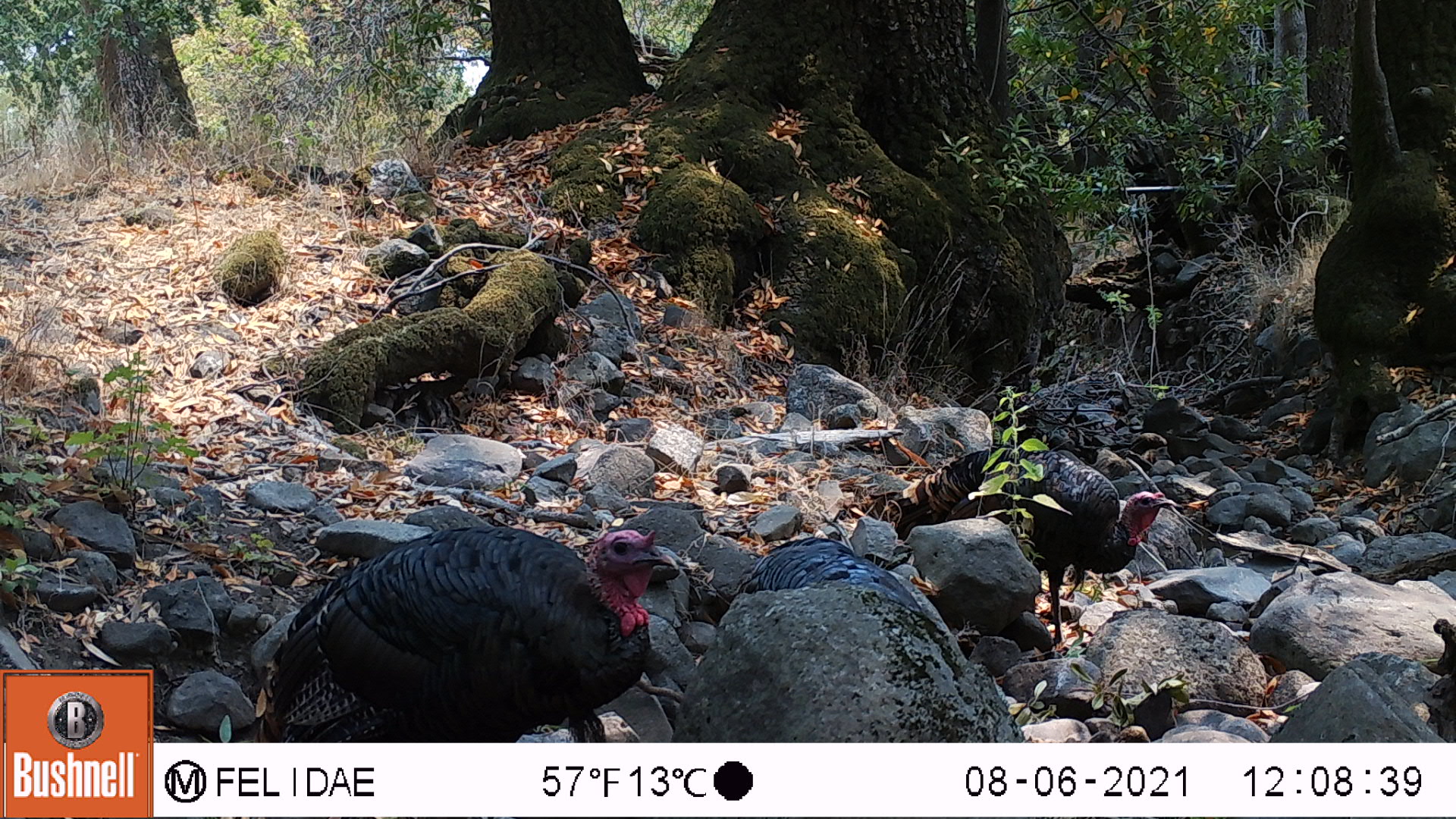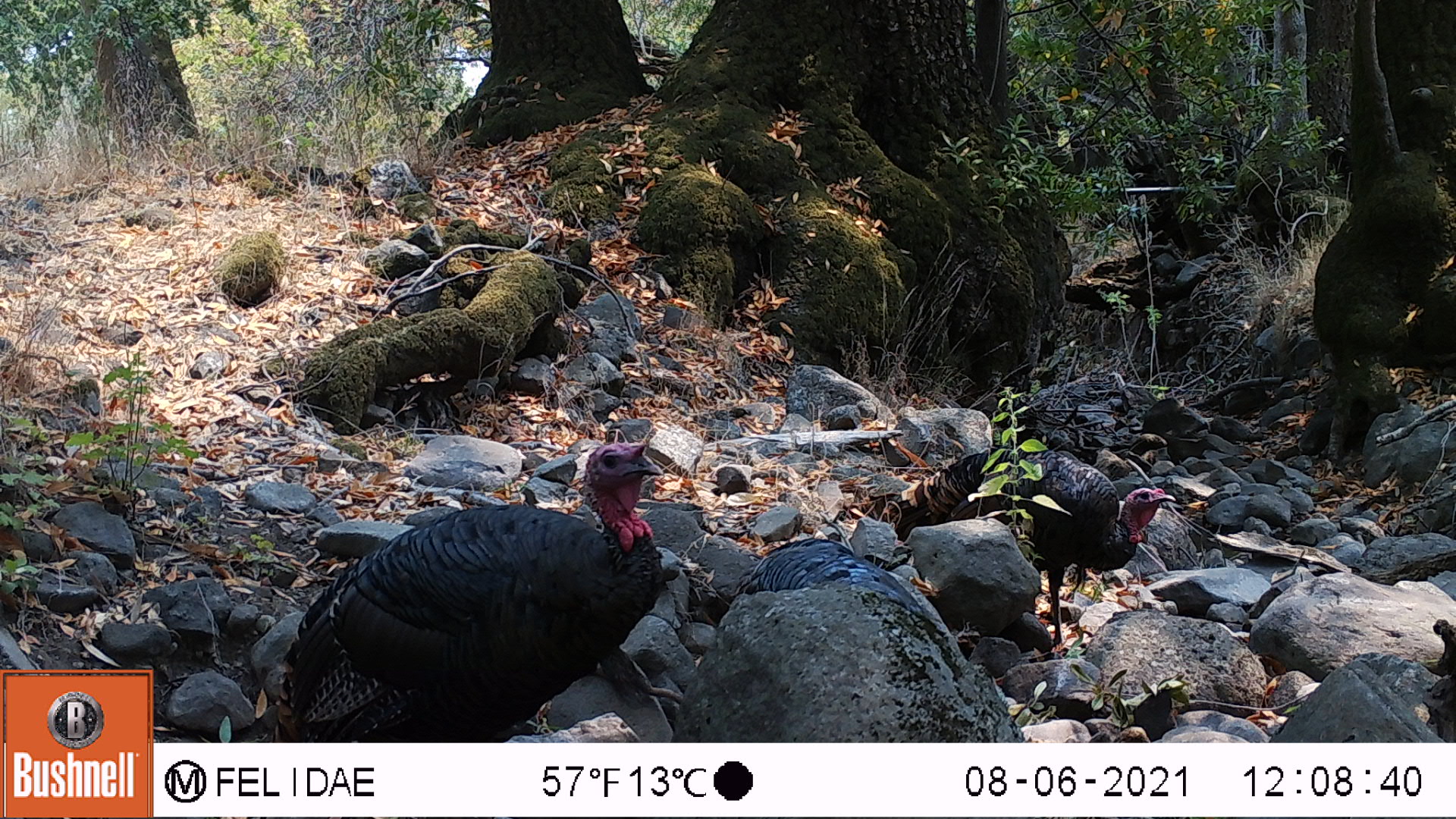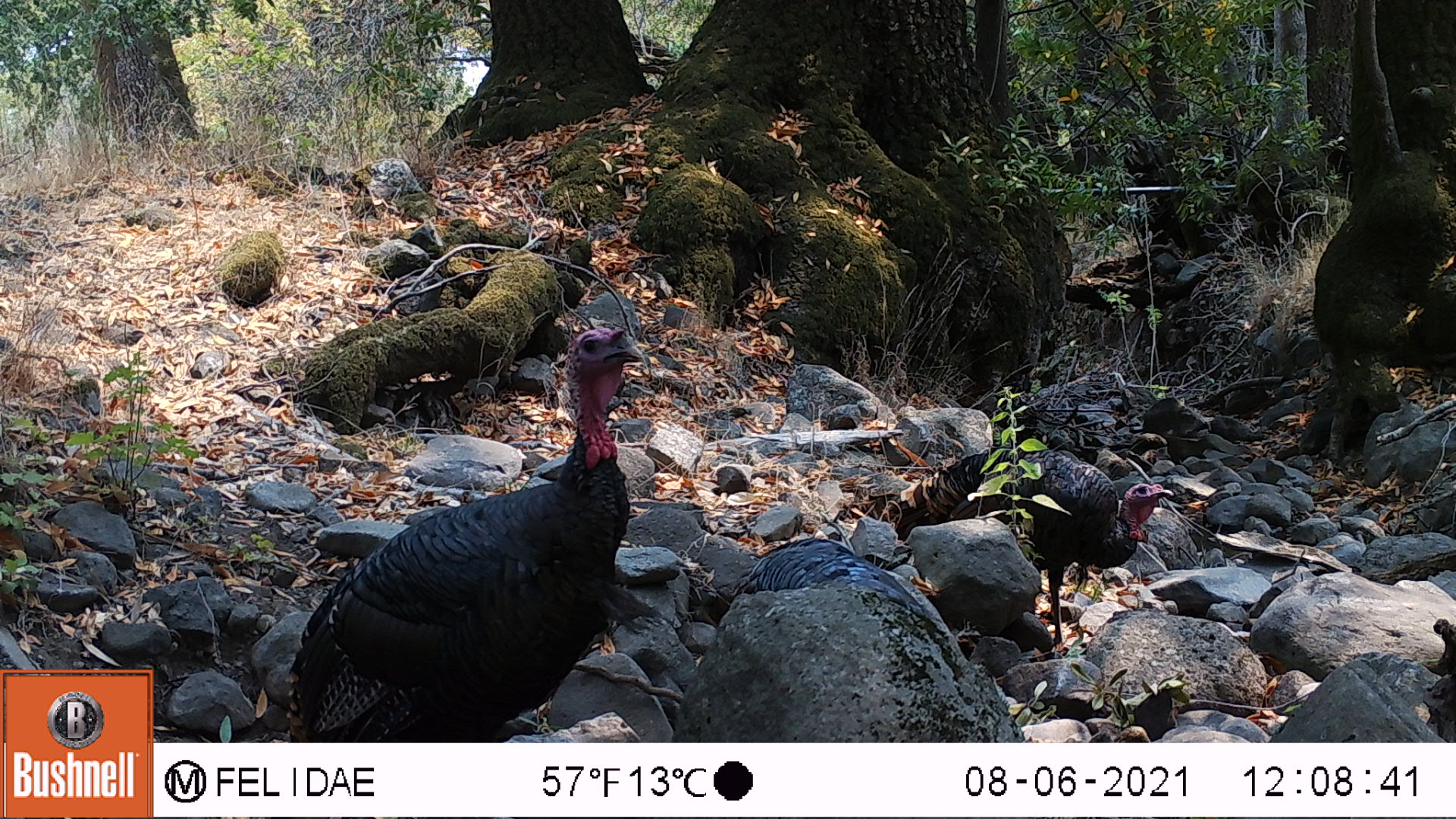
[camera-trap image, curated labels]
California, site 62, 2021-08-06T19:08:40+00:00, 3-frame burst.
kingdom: Animalia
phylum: Chordata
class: Aves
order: Galliformes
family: Phasianidae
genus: Meleagris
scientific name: Meleagris gallopavo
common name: turkey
Turkey (Meleagris gallopavo).